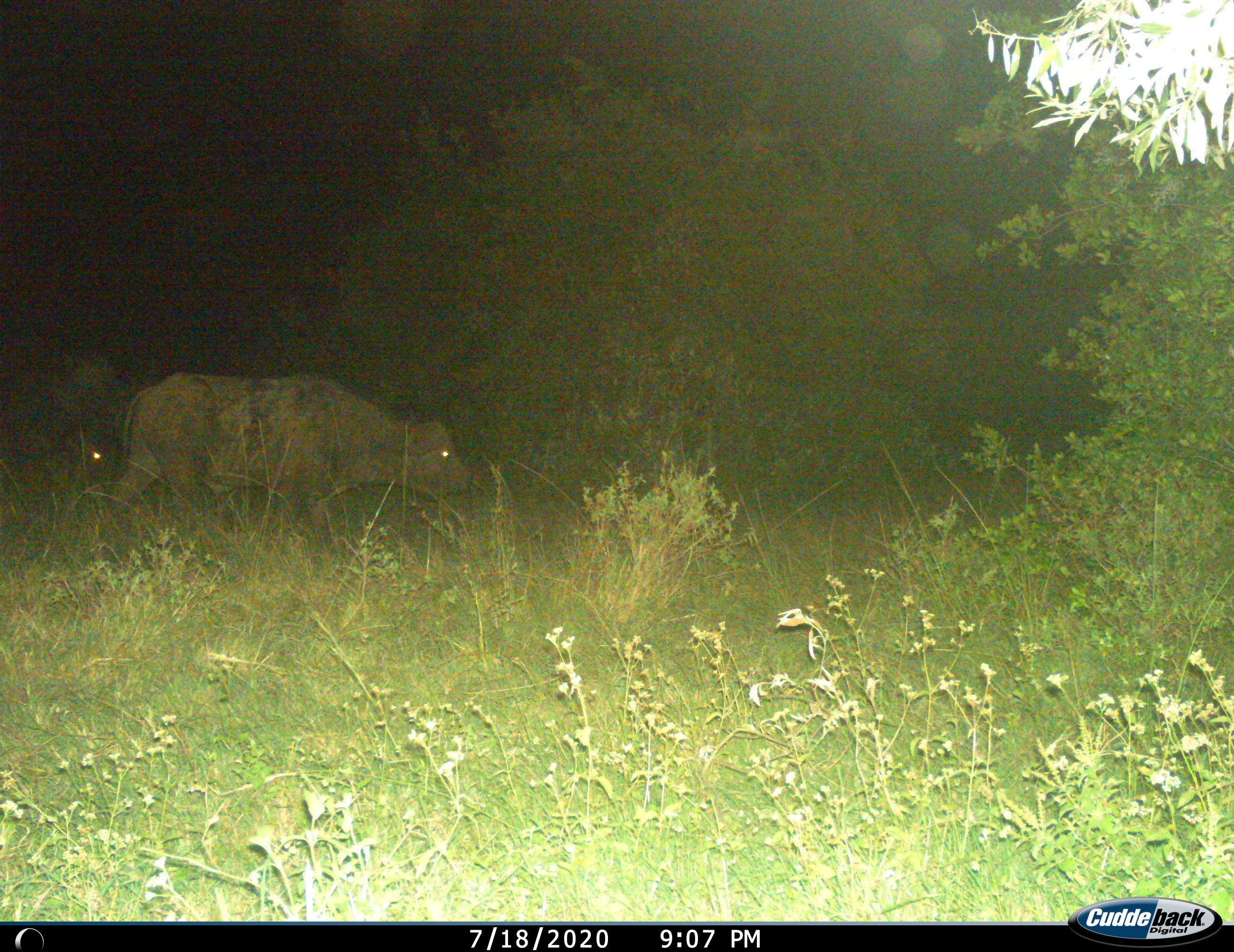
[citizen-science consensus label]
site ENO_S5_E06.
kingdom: Animalia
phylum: Chordata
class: Mammalia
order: Artiodactyla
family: Bovidae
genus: Syncerus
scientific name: Syncerus caffer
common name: african buffalo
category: buffalo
Buffalo (african buffalo) (Syncerus caffer), count 2. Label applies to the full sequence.